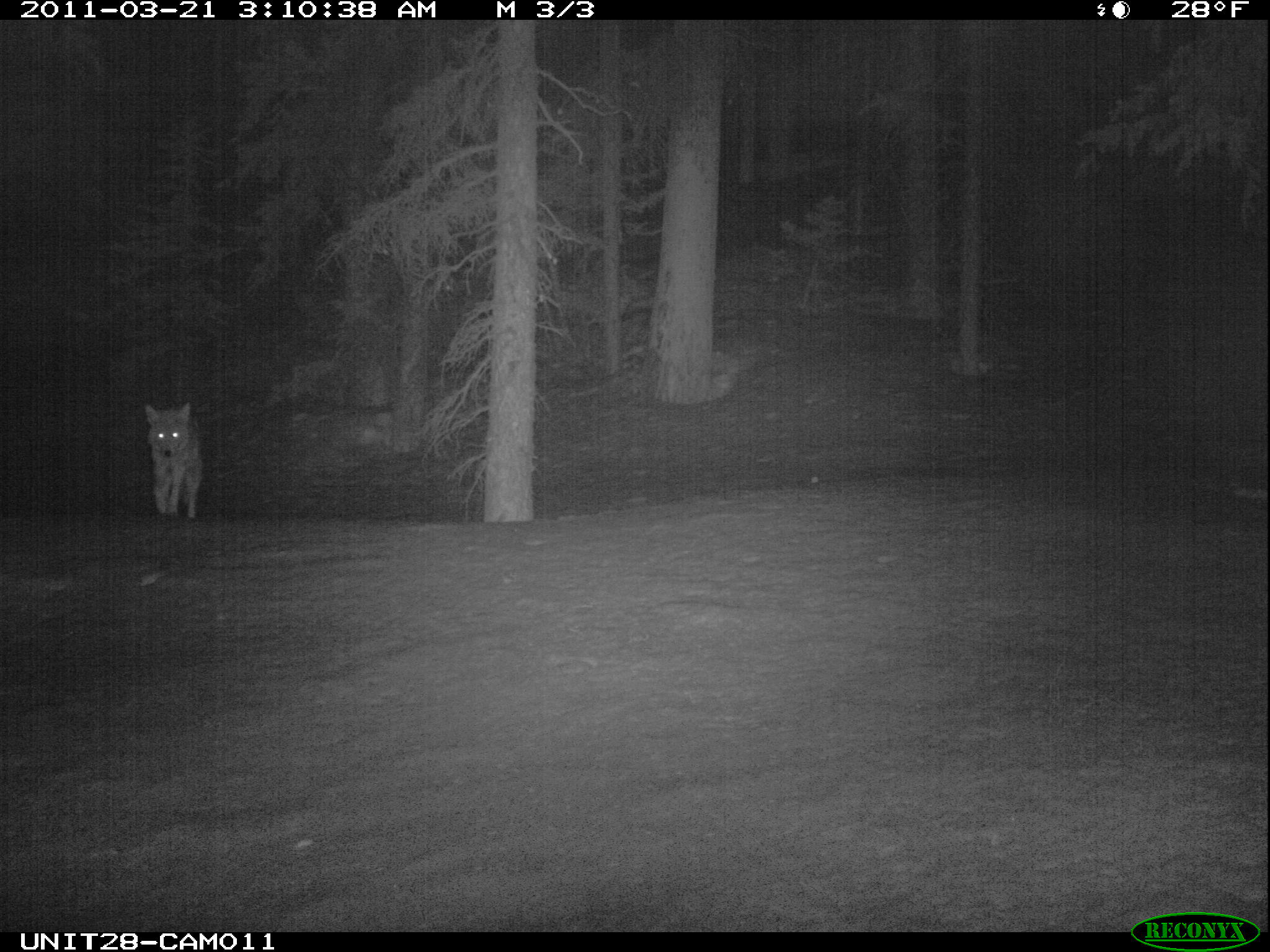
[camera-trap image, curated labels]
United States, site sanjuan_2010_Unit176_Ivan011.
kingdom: Animalia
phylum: Chordata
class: Mammalia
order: Carnivora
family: Canidae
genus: Canis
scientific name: Canis latrans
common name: coyote